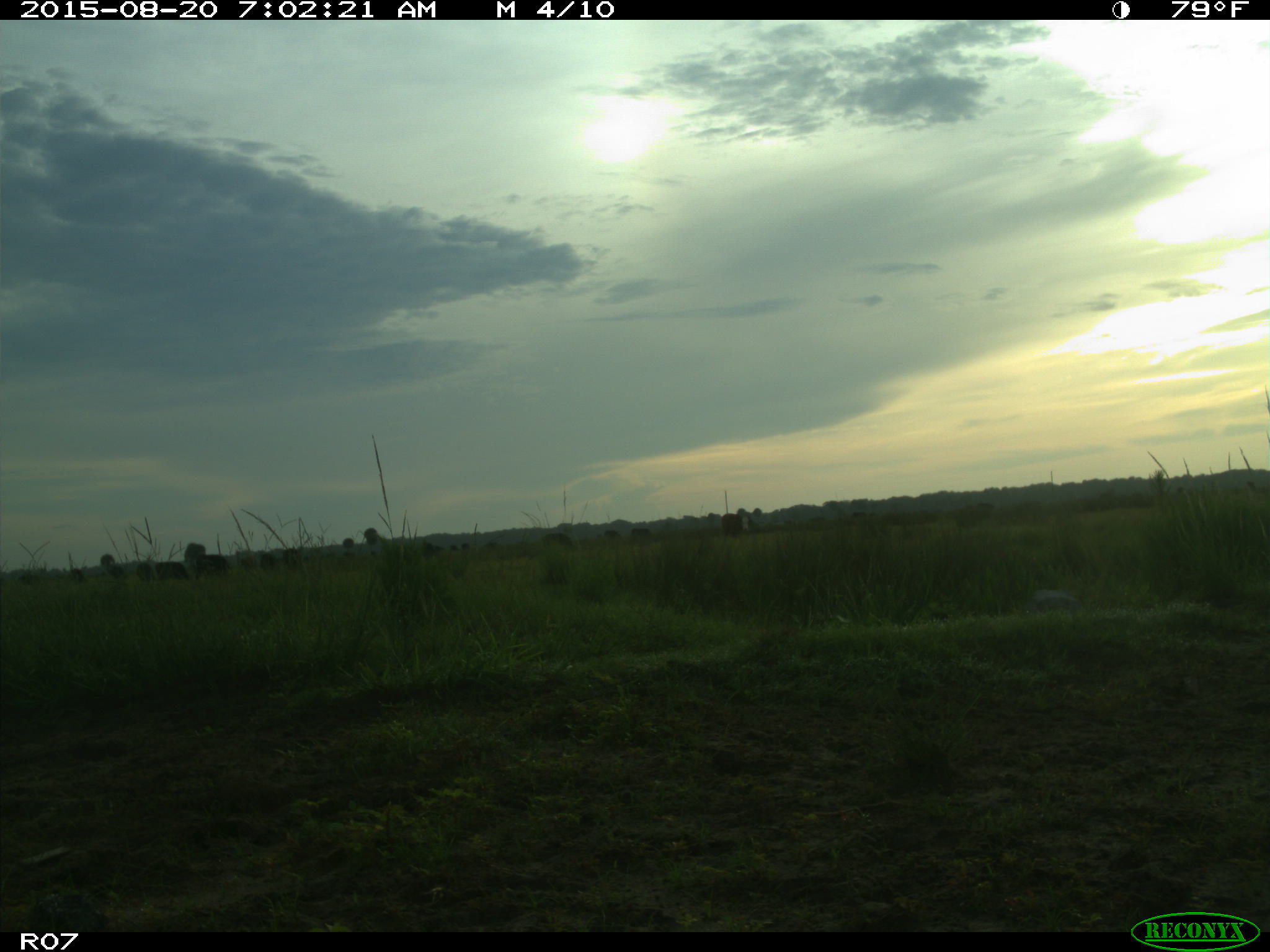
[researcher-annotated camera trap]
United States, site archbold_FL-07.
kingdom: Animalia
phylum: Chordata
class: Mammalia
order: Artiodactyla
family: Bovidae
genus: Bos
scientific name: Bos taurus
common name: domestic cow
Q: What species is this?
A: Bos taurus (domestic cow).